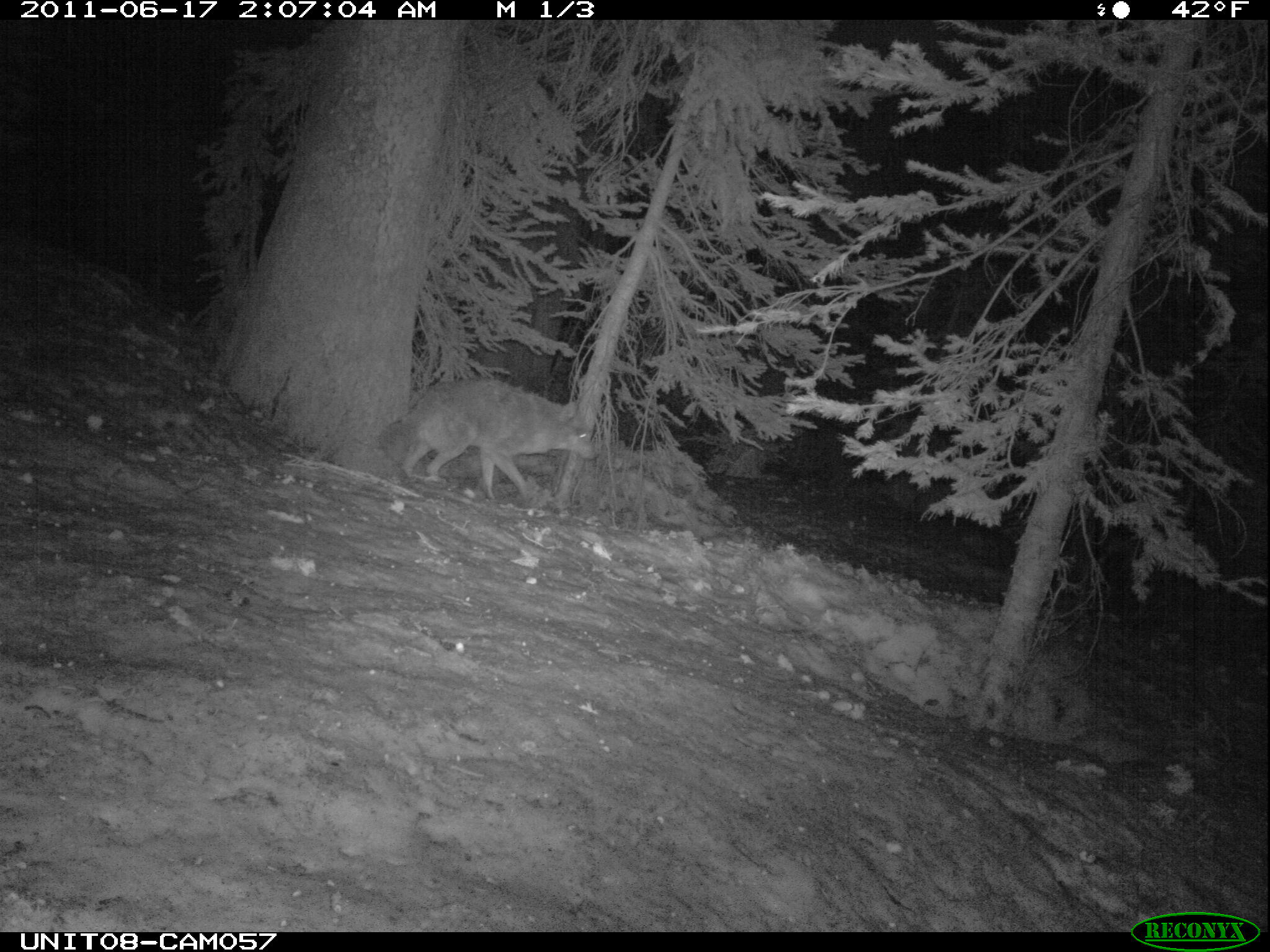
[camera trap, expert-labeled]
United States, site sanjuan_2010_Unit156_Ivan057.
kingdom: Animalia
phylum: Chordata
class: Mammalia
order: Carnivora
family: Canidae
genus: Canis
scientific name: Canis latrans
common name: coyote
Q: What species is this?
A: Canis latrans (coyote).